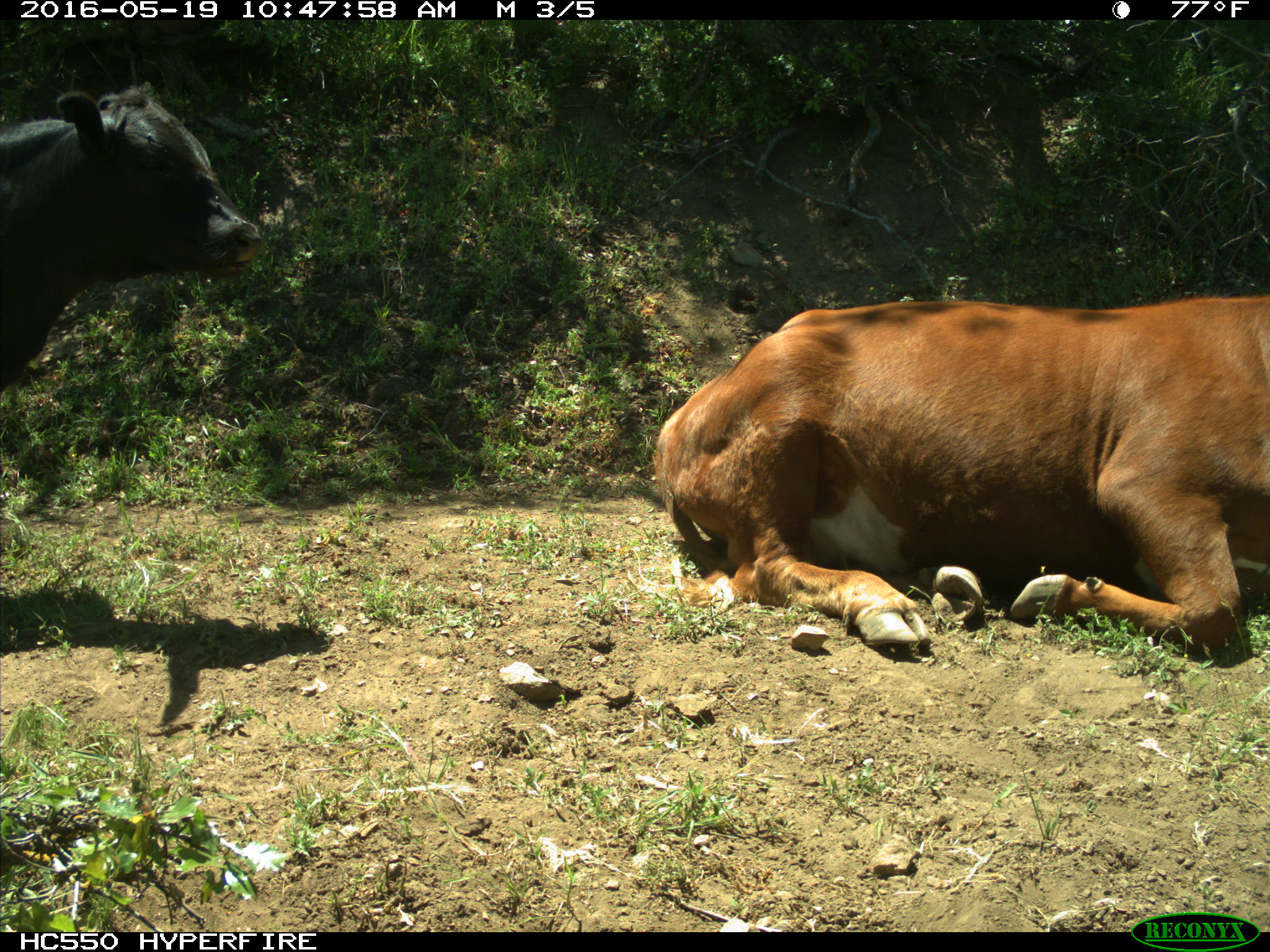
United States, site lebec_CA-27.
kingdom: Animalia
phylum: Chordata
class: Mammalia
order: Artiodactyla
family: Bovidae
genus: Bos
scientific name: Bos taurus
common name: domestic cow